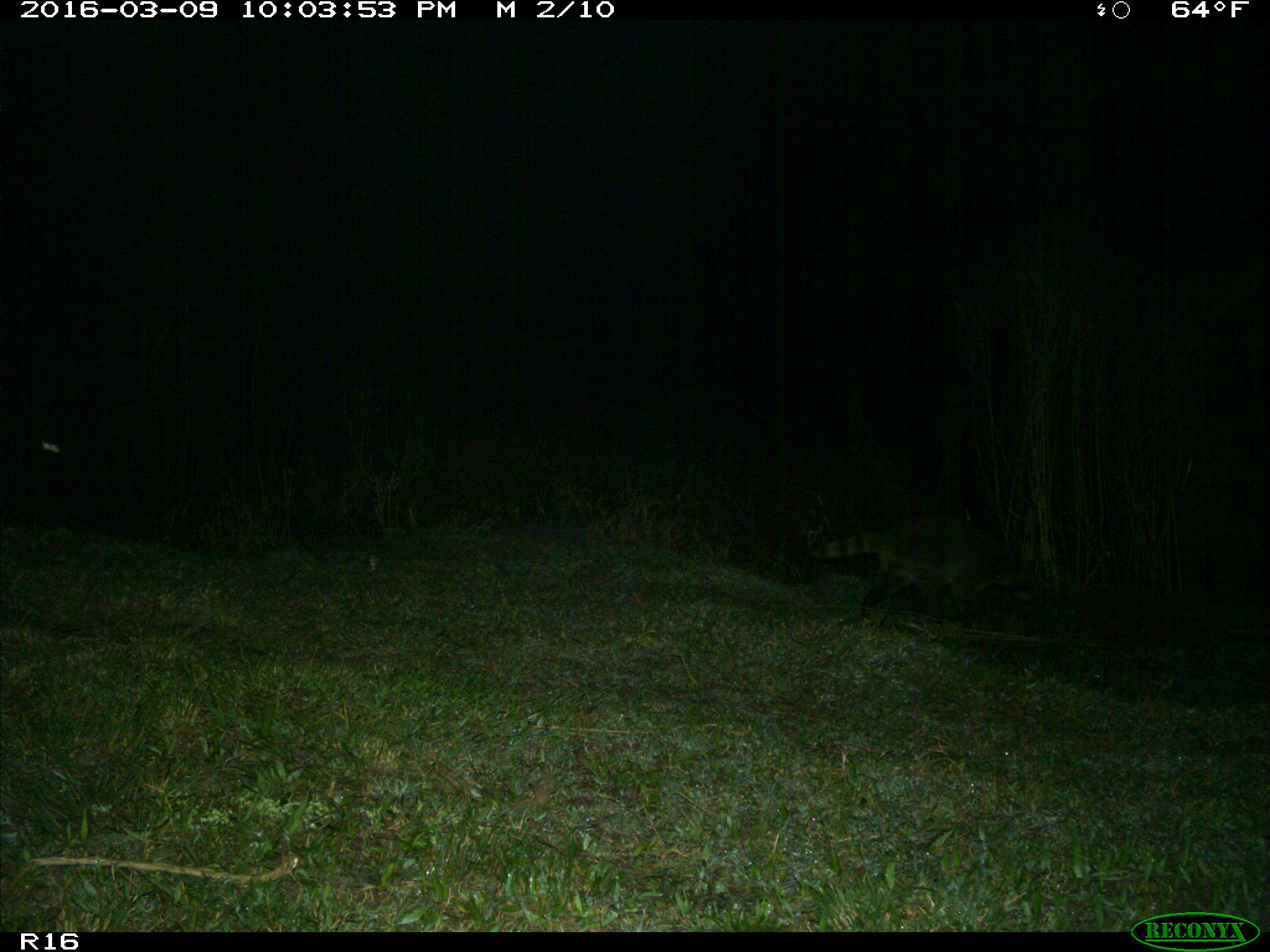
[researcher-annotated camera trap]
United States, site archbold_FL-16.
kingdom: Animalia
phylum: Chordata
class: Mammalia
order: Carnivora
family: Procyonidae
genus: Procyon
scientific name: Procyon lotor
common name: common raccoon